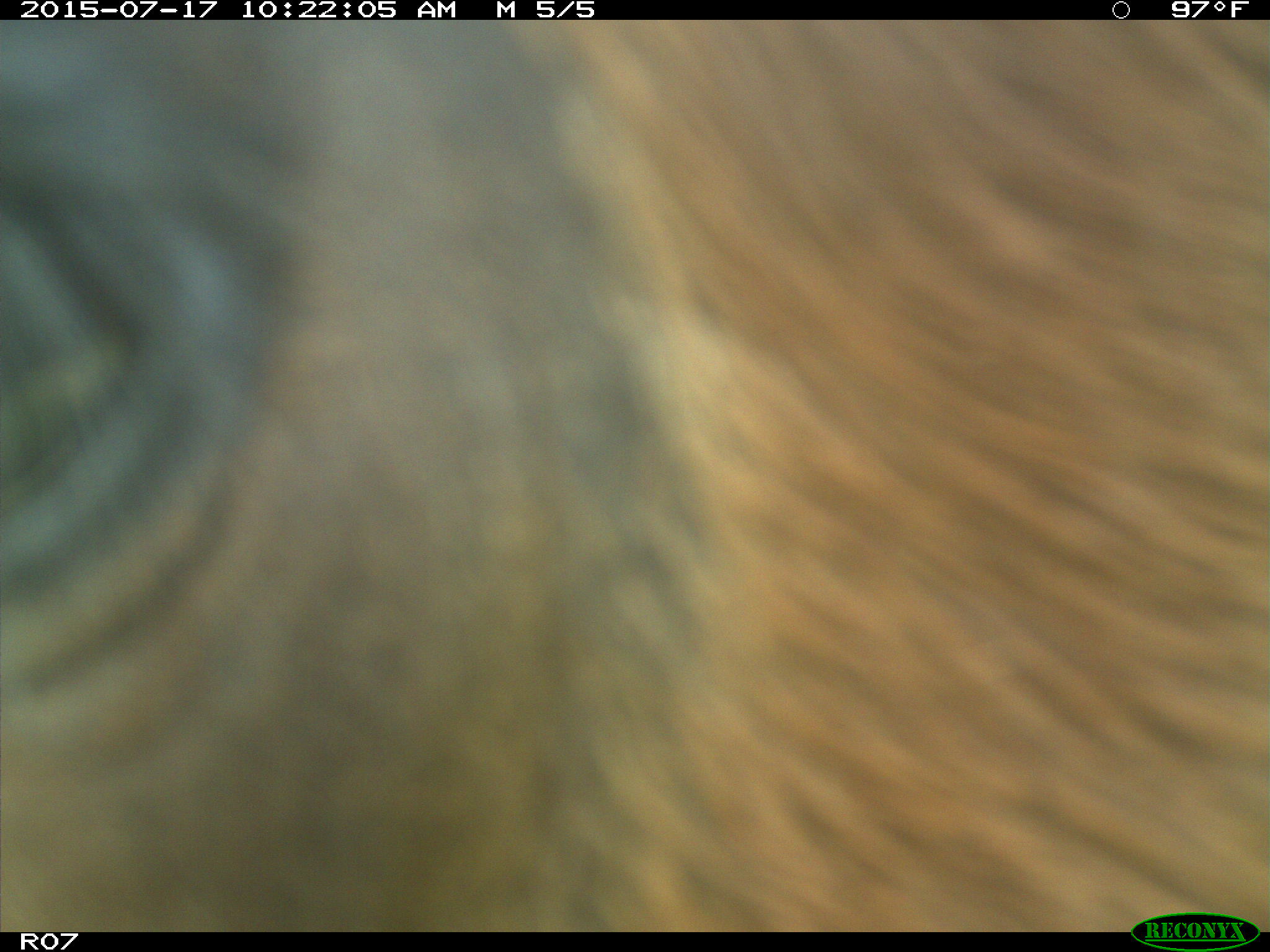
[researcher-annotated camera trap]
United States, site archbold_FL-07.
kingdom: Animalia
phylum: Chordata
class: Mammalia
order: Artiodactyla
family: Bovidae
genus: Bos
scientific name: Bos taurus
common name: domestic cow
Bos taurus (domestic cow).